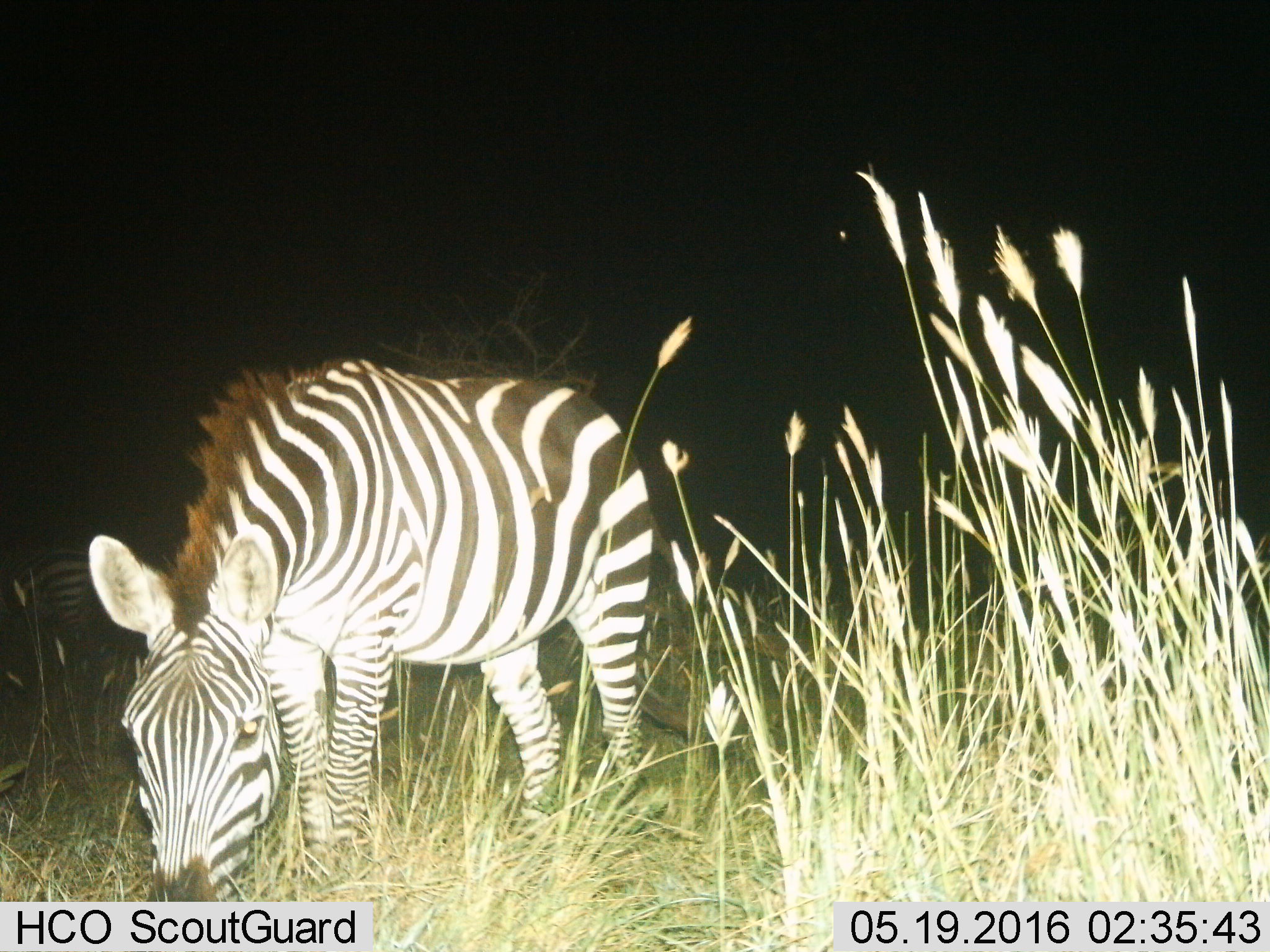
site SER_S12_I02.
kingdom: Animalia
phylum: Chordata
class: Mammalia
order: Perissodactyla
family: Equidae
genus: Equus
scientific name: Equus quagga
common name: plains zebra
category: zebraplains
Zebraplains (plains zebra) (Equus quagga), count 1. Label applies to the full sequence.